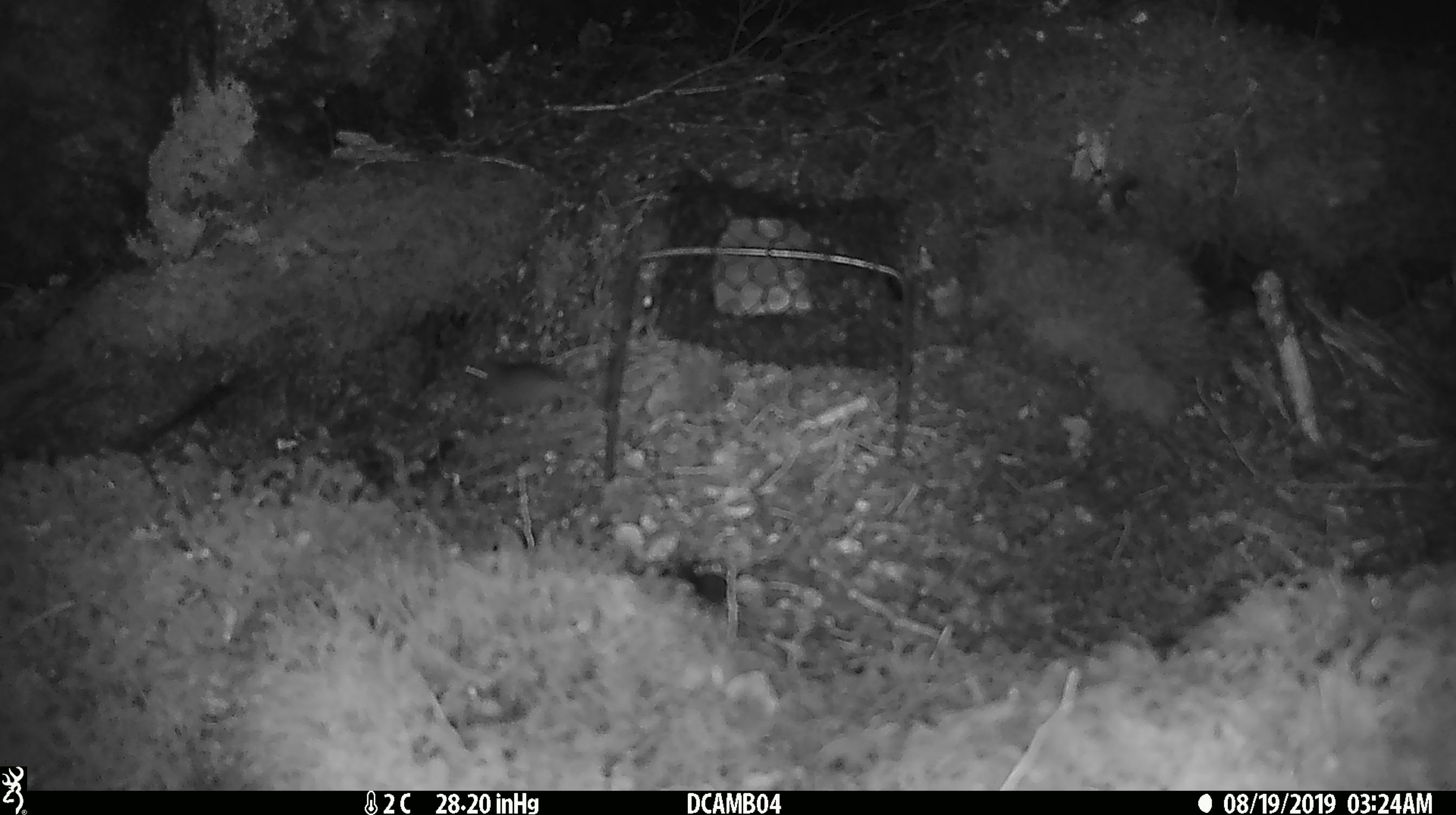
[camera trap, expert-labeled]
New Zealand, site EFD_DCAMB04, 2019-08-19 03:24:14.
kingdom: Animalia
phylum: Chordata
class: Mammalia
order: Rodentia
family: Muridae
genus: Mus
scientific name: Mus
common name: mouse